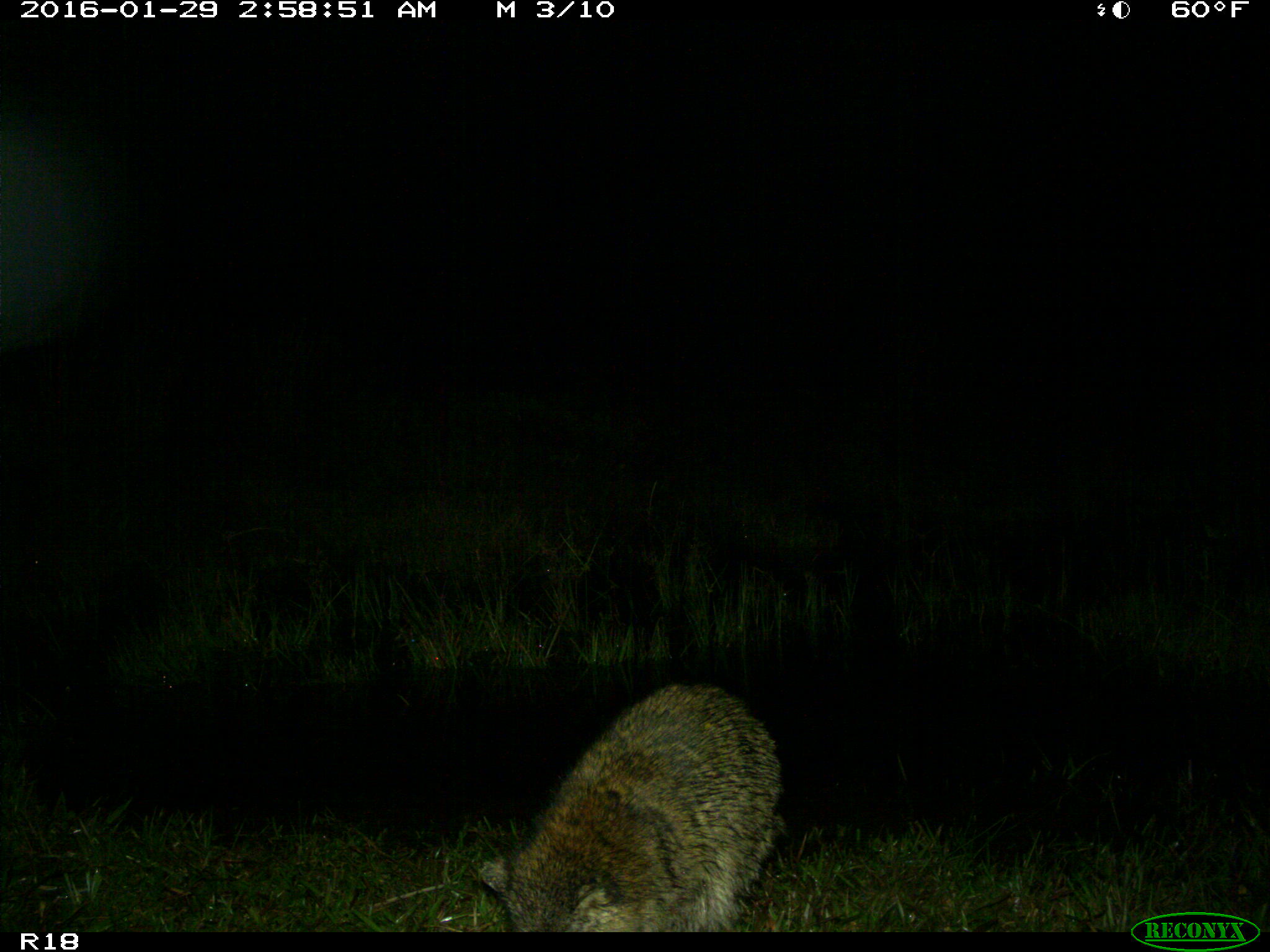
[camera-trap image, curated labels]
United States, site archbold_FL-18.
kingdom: Animalia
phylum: Chordata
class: Mammalia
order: Carnivora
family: Procyonidae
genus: Procyon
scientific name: Procyon lotor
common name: common raccoon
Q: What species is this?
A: Procyon lotor (common raccoon).